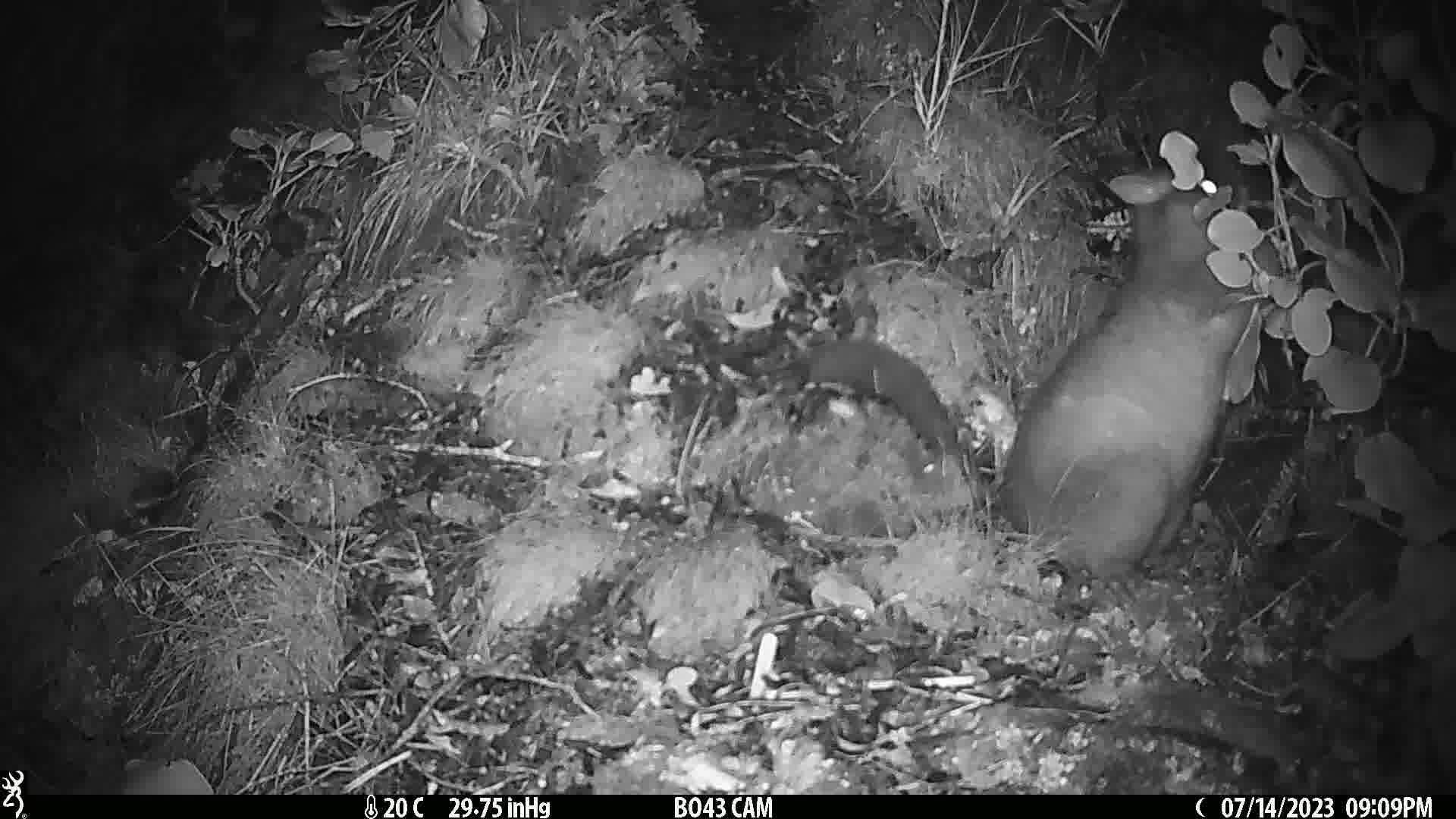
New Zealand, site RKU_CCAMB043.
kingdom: Animalia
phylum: Chordata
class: Mammalia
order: Diprotodontia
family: Phalangeridae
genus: Trichosurus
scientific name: Trichosurus vulpecula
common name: common brushtail possum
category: possum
Possum (common brushtail possum) (Trichosurus vulpecula).